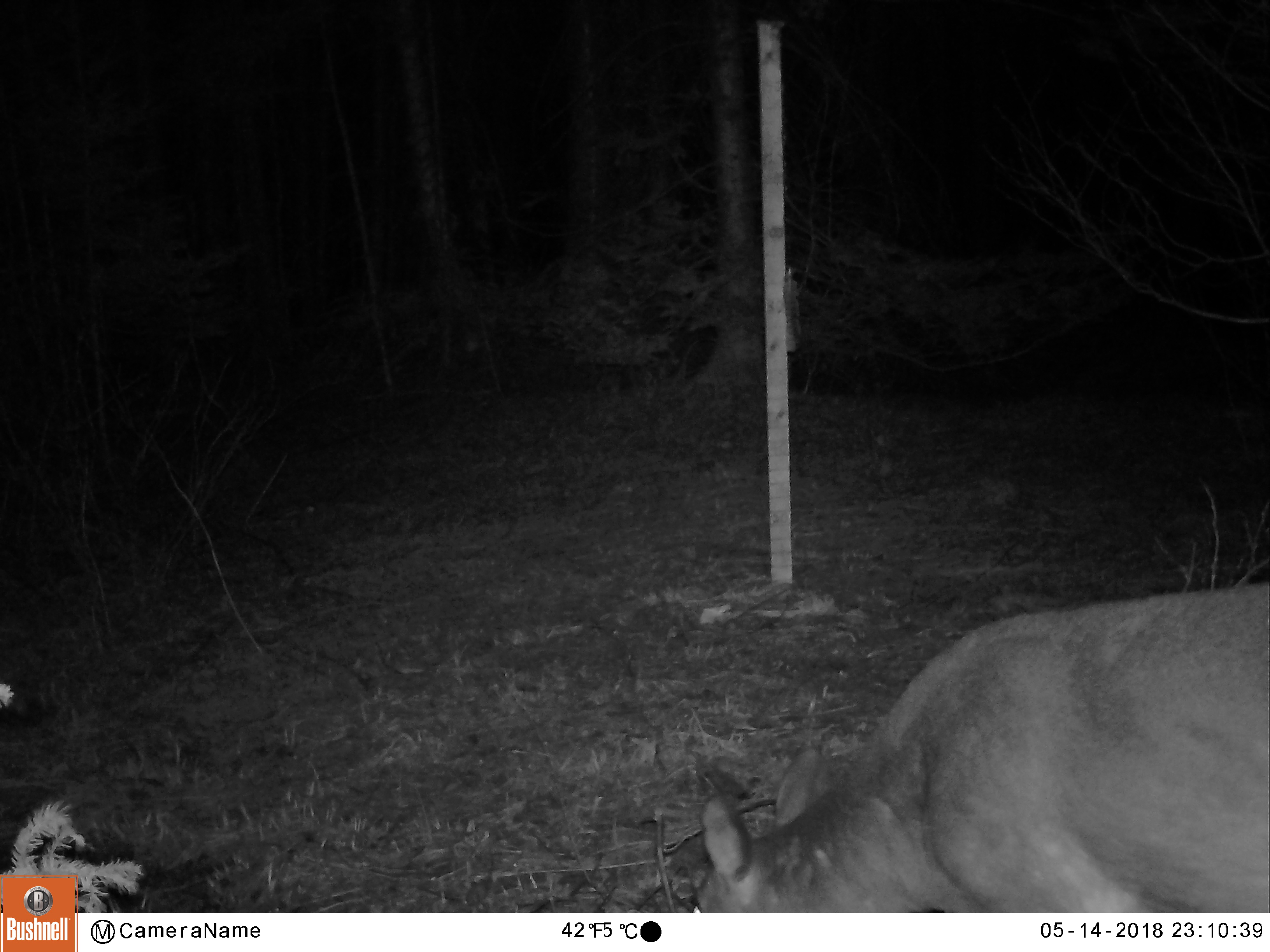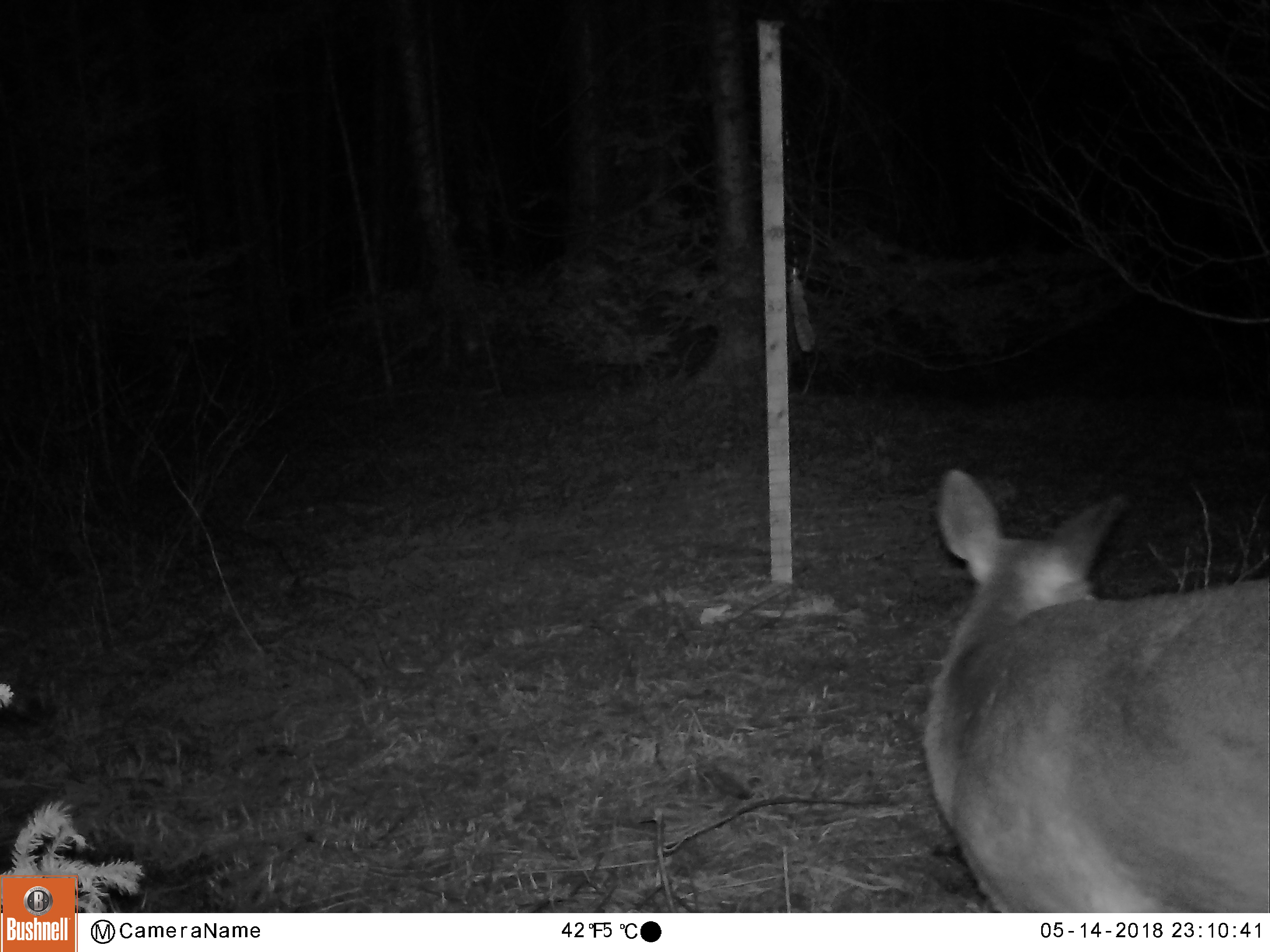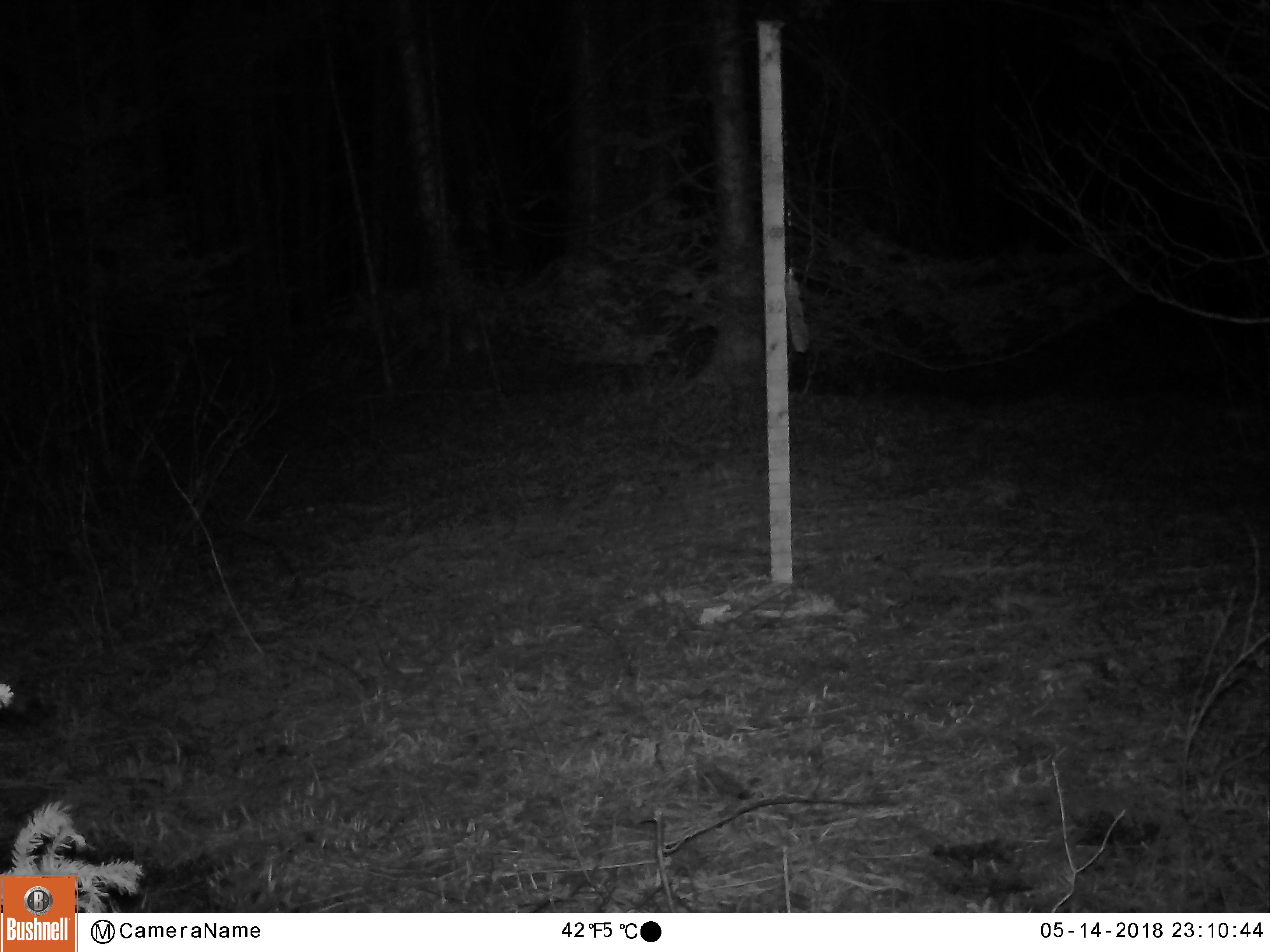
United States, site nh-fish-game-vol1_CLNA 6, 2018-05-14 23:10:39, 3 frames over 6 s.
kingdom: Animalia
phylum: Chordata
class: Mammalia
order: Artiodactyla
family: Cervidae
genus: Odocoileus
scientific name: Odocoileus virginianus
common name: white-tailed deer